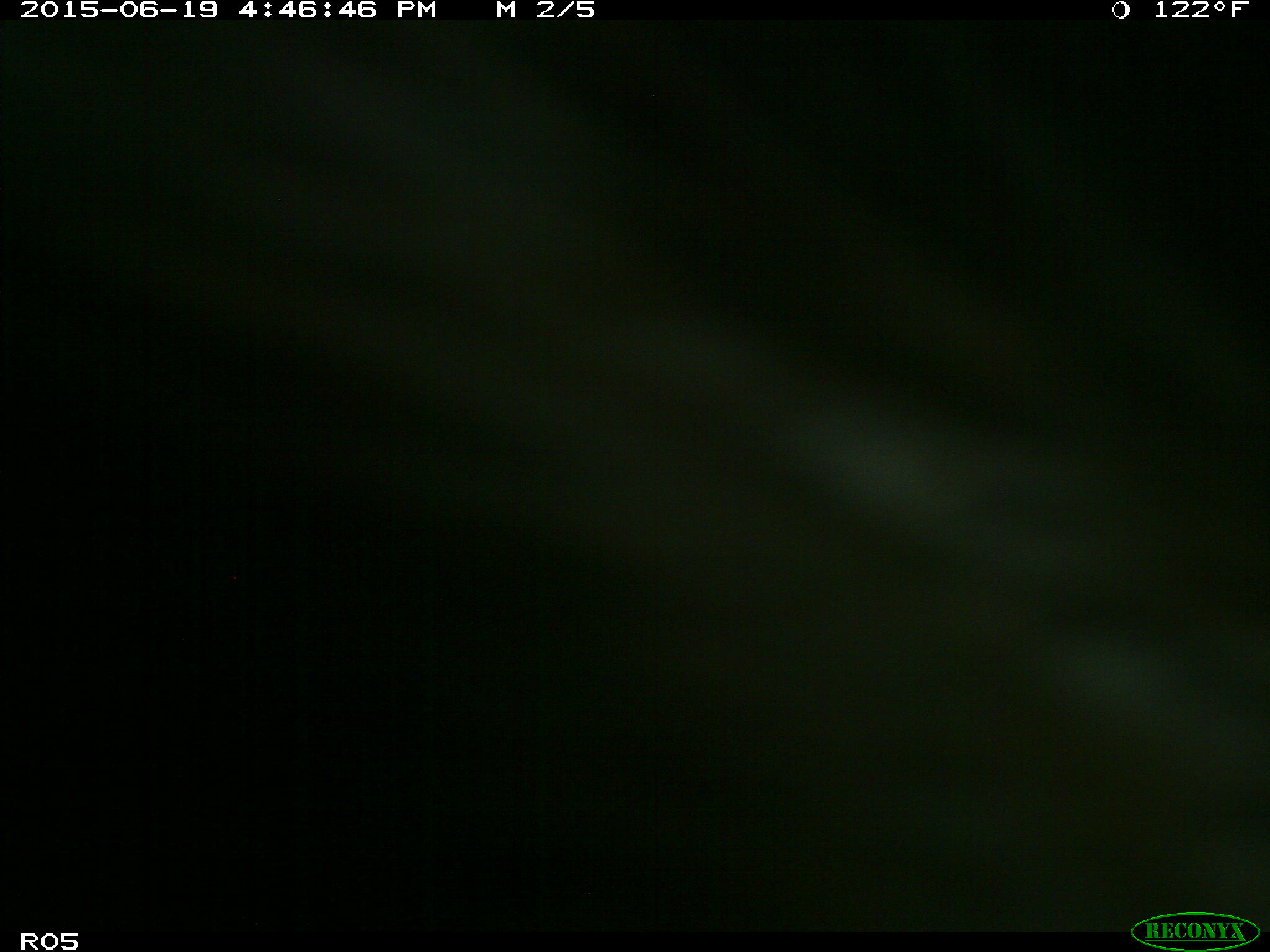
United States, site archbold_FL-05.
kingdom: Animalia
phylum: Chordata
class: Mammalia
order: Artiodactyla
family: Bovidae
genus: Bos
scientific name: Bos taurus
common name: domestic cow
Bos taurus (domestic cow).